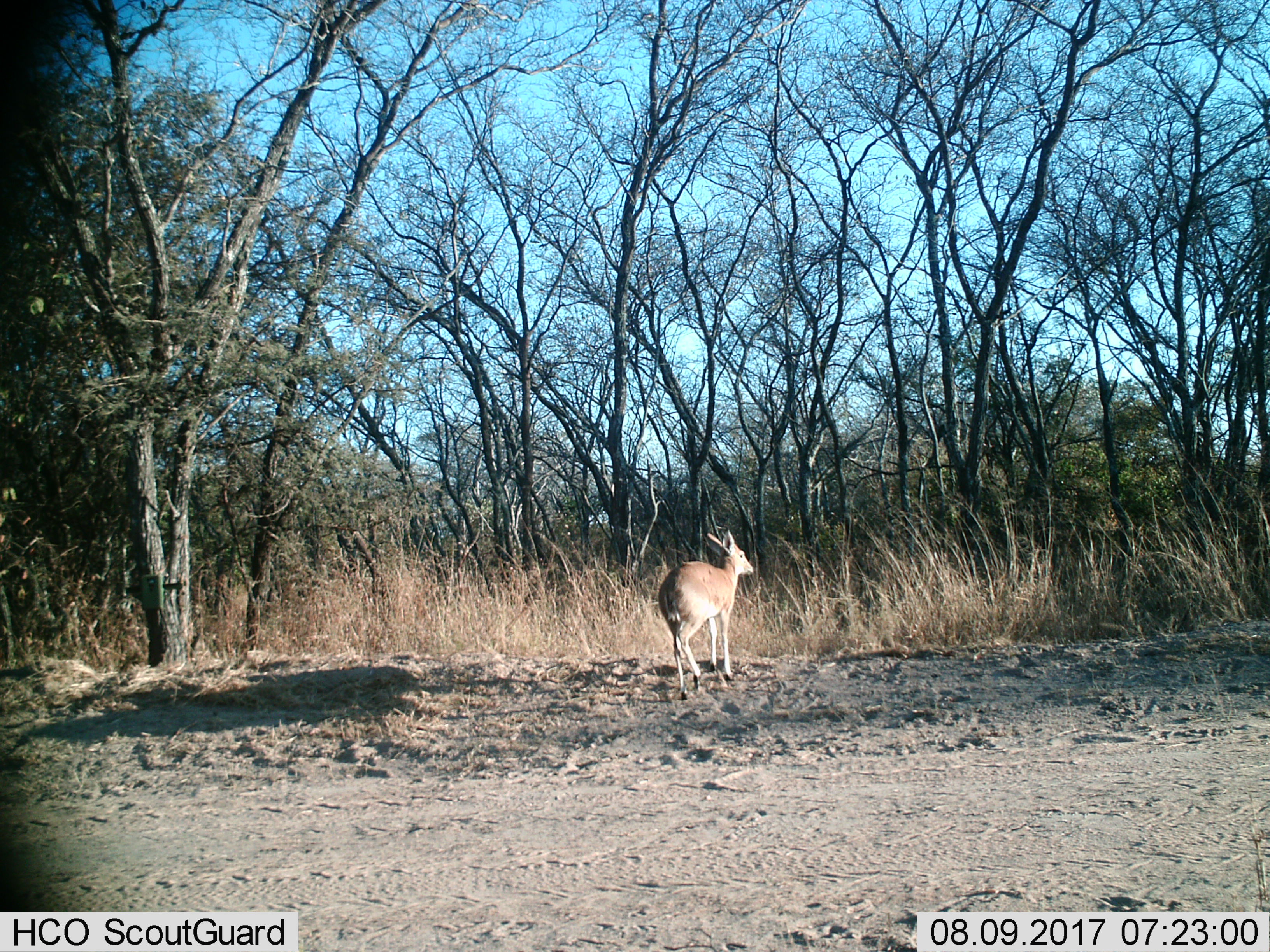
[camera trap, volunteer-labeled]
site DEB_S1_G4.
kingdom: Animalia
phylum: Chordata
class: Mammalia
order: Artiodactyla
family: Bovidae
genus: Sylvicapra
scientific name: Sylvicapra grimmia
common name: common duiker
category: duikercommongrey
Duikercommongrey (common duiker) (Sylvicapra grimmia), count 1. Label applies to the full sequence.